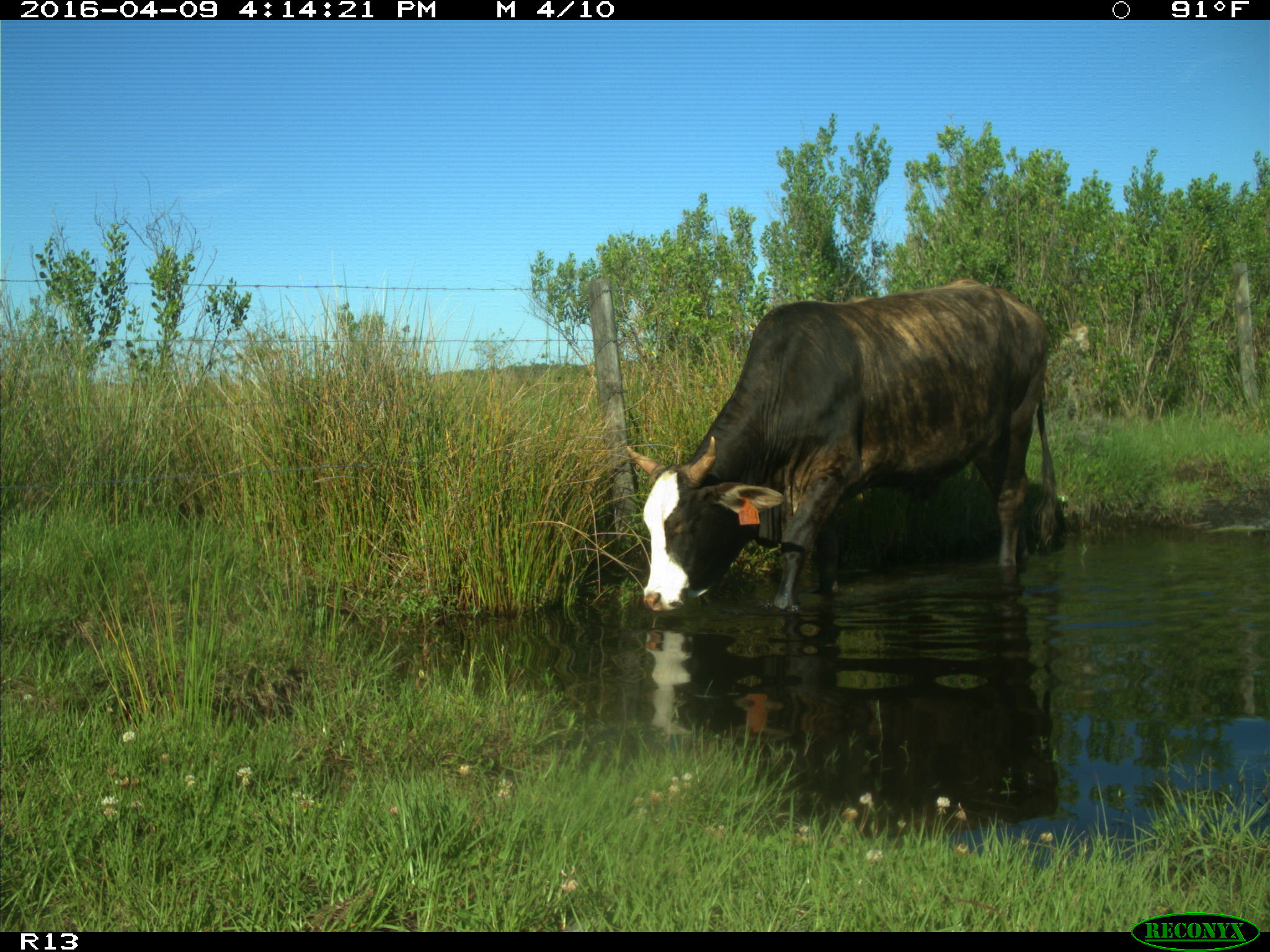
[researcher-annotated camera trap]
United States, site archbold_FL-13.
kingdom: Animalia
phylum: Chordata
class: Mammalia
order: Artiodactyla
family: Bovidae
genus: Bos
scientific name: Bos taurus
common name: domestic cow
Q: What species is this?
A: Bos taurus (domestic cow).